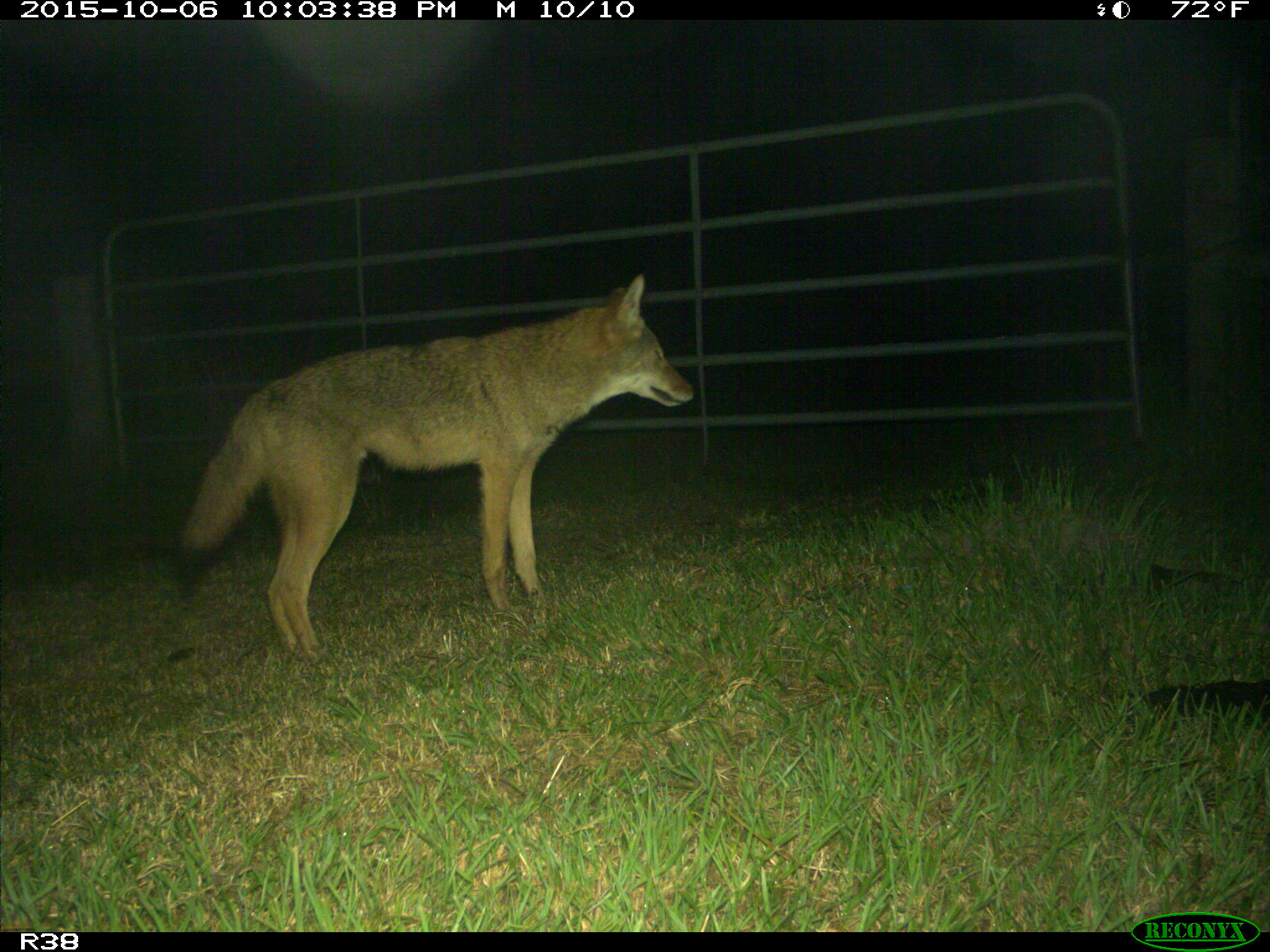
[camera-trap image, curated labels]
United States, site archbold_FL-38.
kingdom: Animalia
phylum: Chordata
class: Mammalia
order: Carnivora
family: Canidae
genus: Canis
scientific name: Canis latrans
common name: coyote